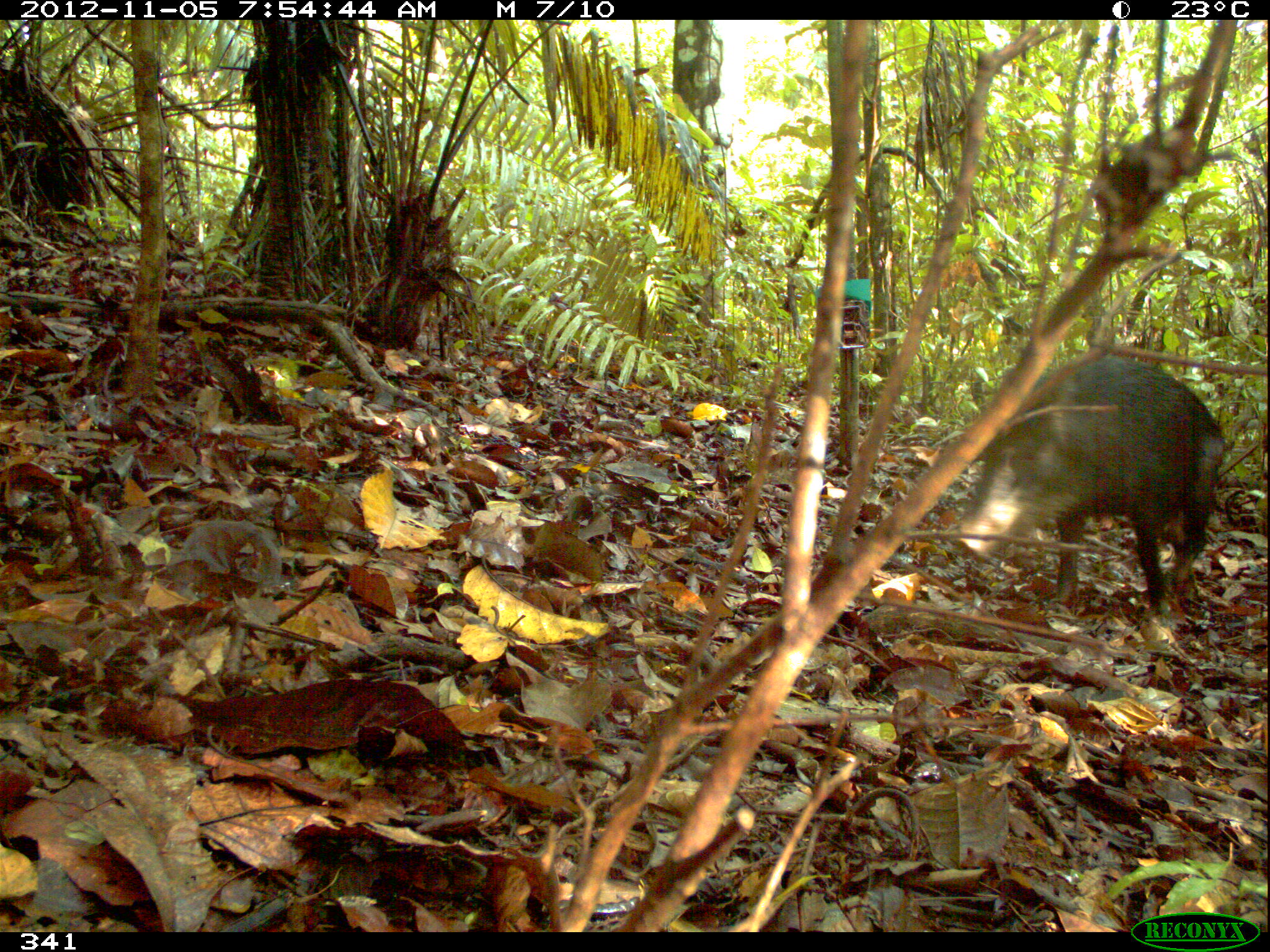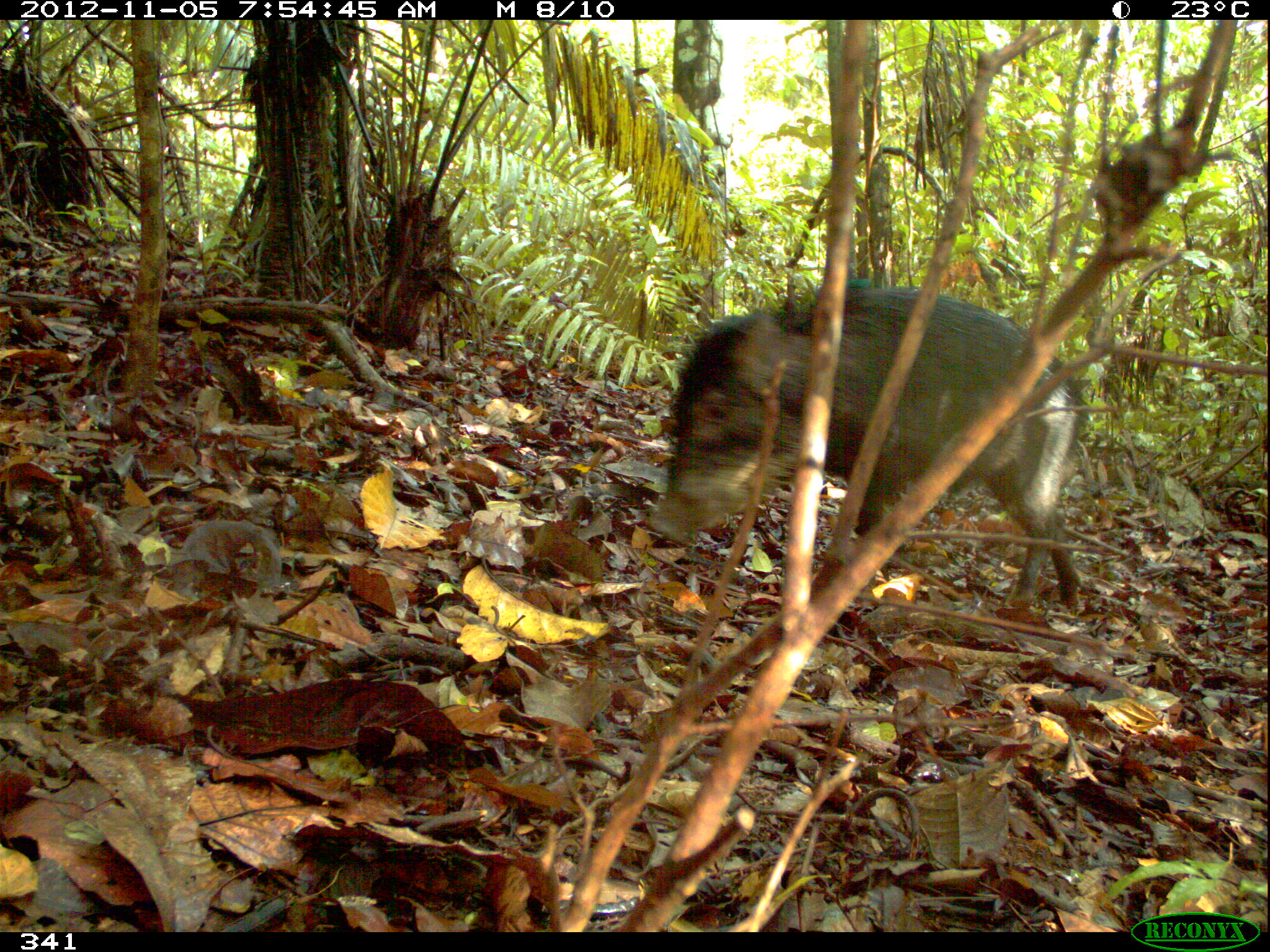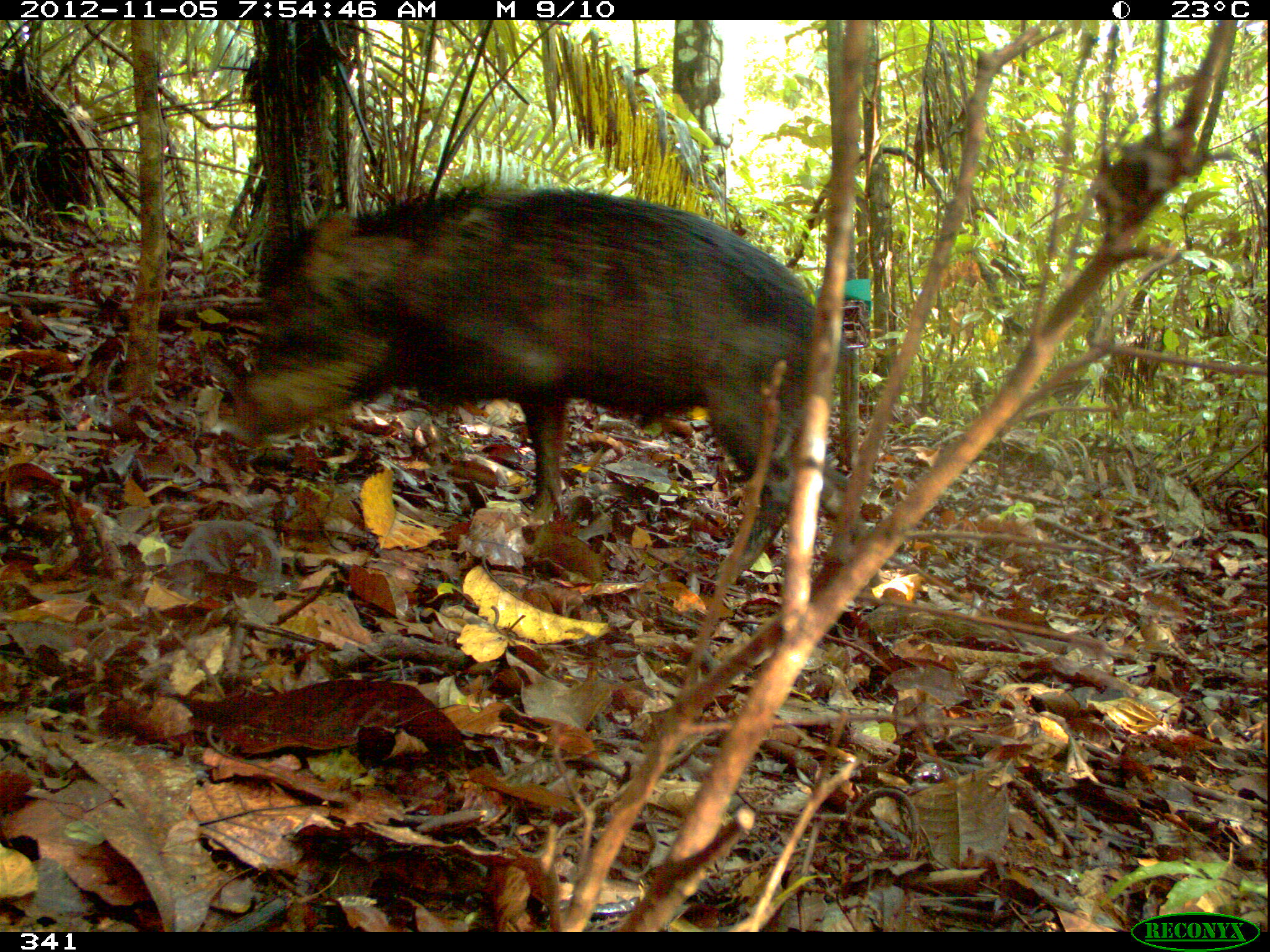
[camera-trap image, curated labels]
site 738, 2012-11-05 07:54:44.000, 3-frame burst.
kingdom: Animalia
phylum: Chordata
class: Mammalia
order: Artiodactyla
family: Tayassuidae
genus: Tayassu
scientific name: Tayassu pecari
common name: white-lipped peccary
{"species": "Tayassu pecari (white-lipped peccary)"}